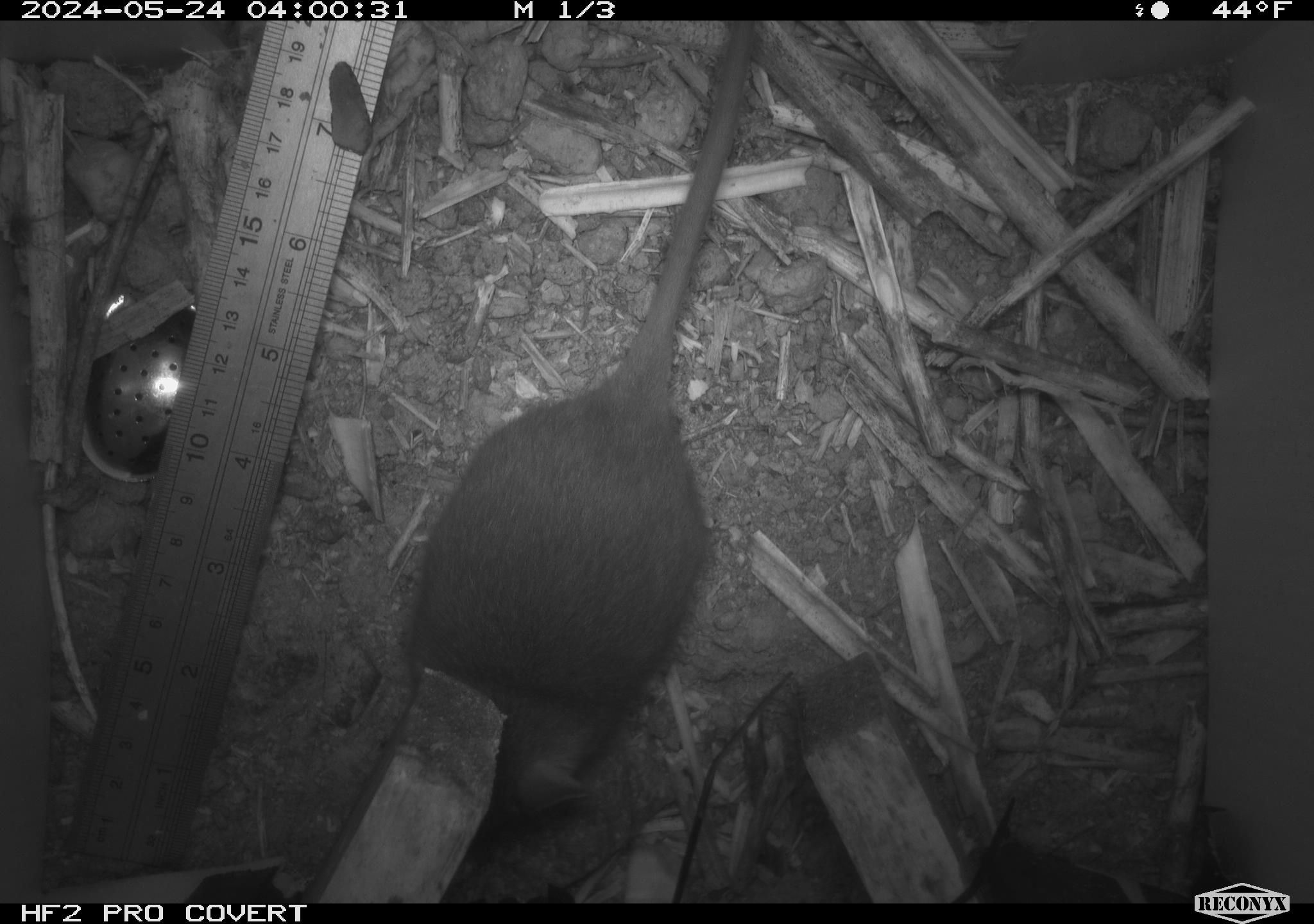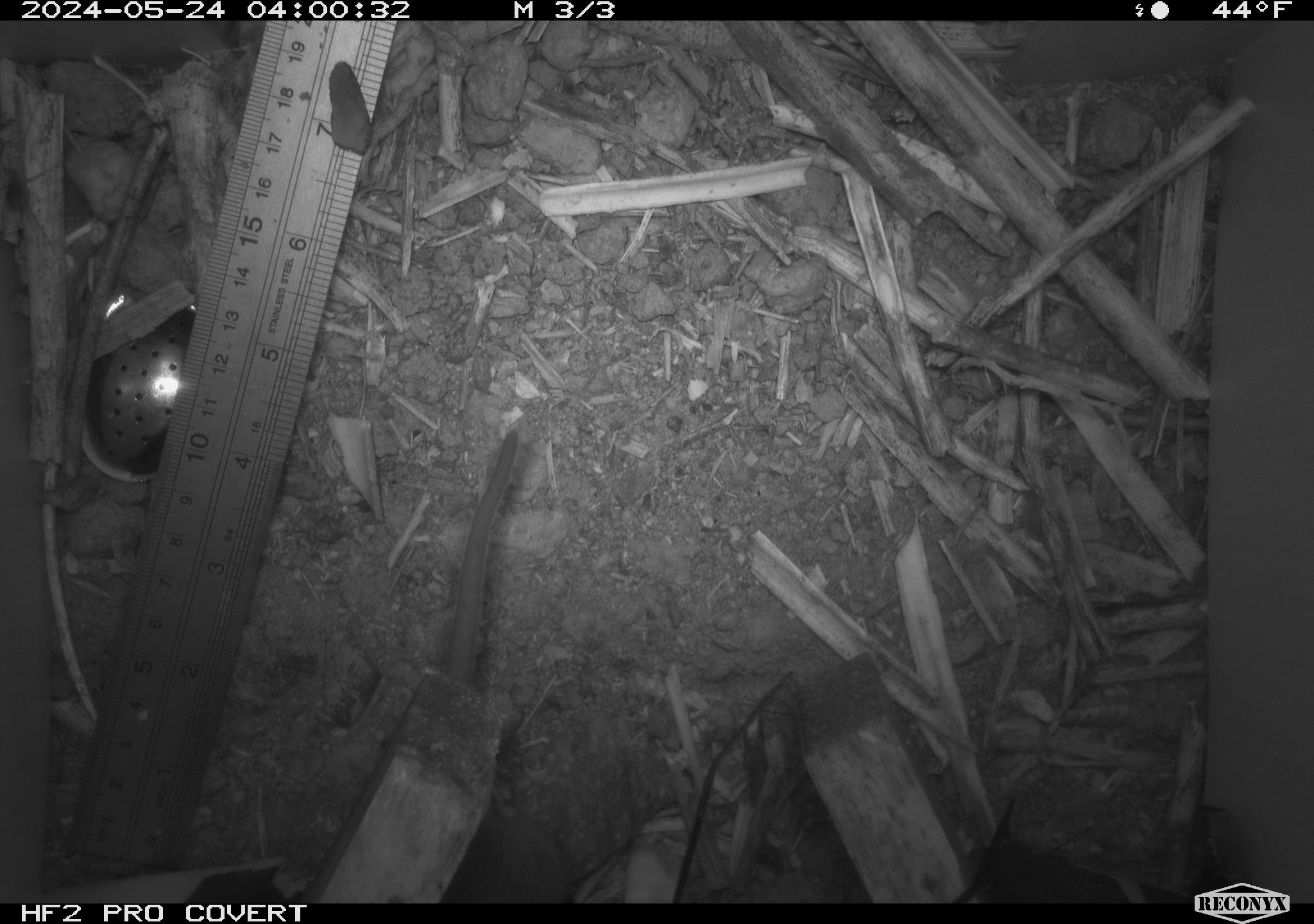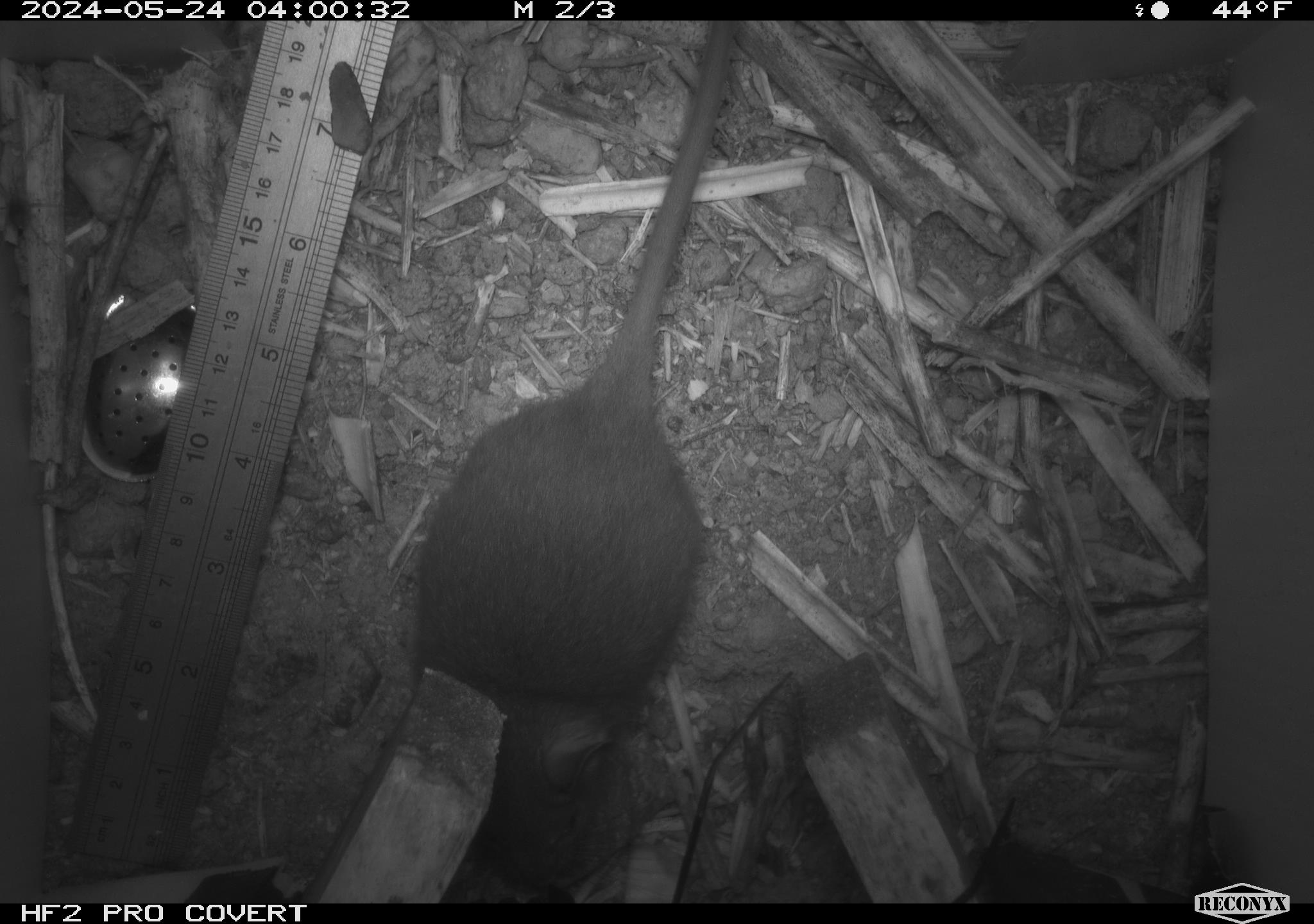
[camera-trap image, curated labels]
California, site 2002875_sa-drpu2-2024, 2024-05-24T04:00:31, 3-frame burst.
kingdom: Animalia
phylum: Chordata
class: Mammalia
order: Rodentia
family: Cricetidae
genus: Neotoma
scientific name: Neotoma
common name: pack rat or woodrat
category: neotoma species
Neotoma species (pack rat or woodrat) (Neotoma).